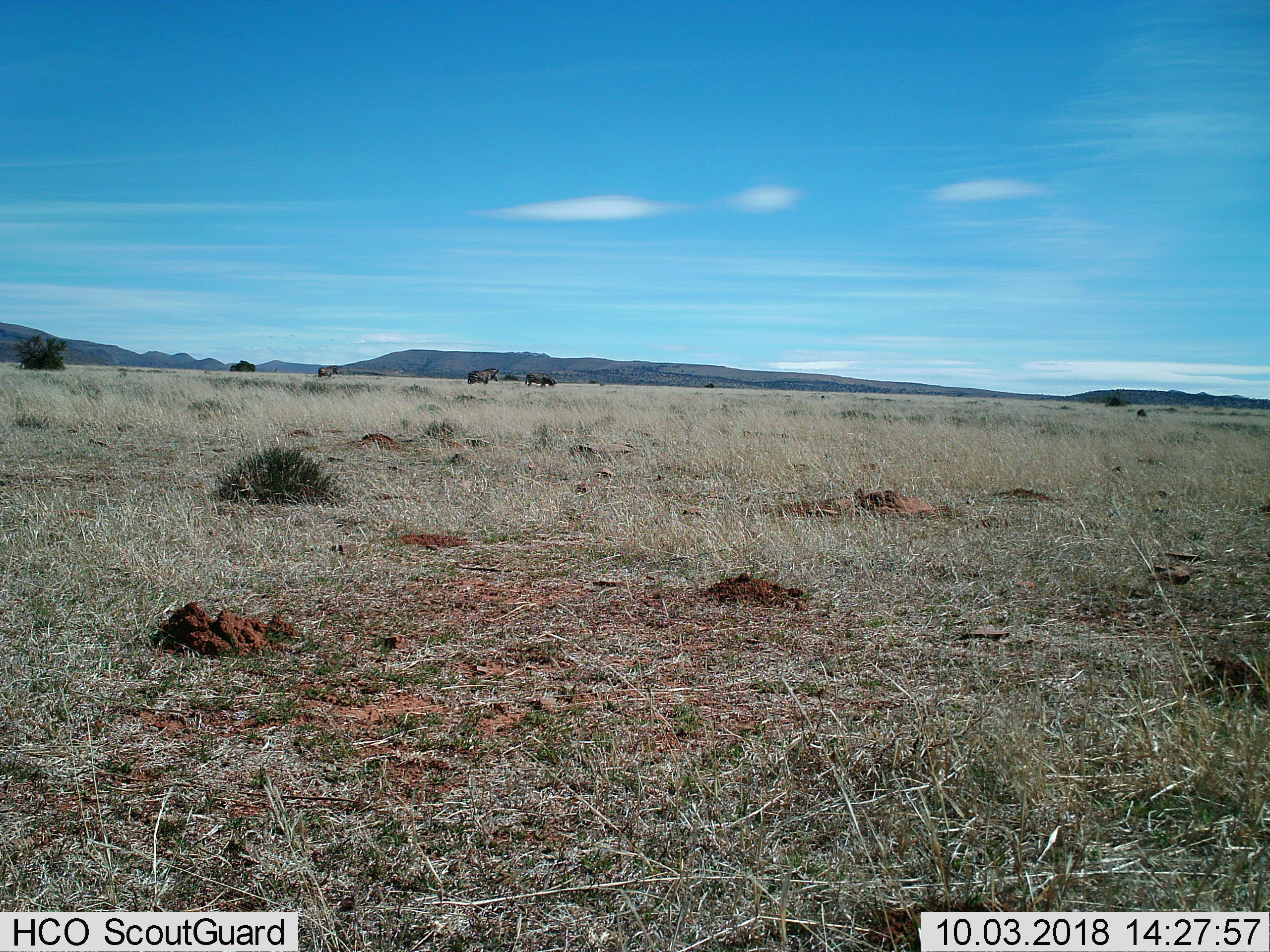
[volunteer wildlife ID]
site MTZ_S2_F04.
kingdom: Animalia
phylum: Chordata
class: Mammalia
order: Perissodactyla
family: Equidae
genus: Equus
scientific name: Equus zebra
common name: mountain zebra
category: zebramountain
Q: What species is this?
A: Zebramountain (mountain zebra) (Equus zebra).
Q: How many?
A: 3.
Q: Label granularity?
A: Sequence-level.